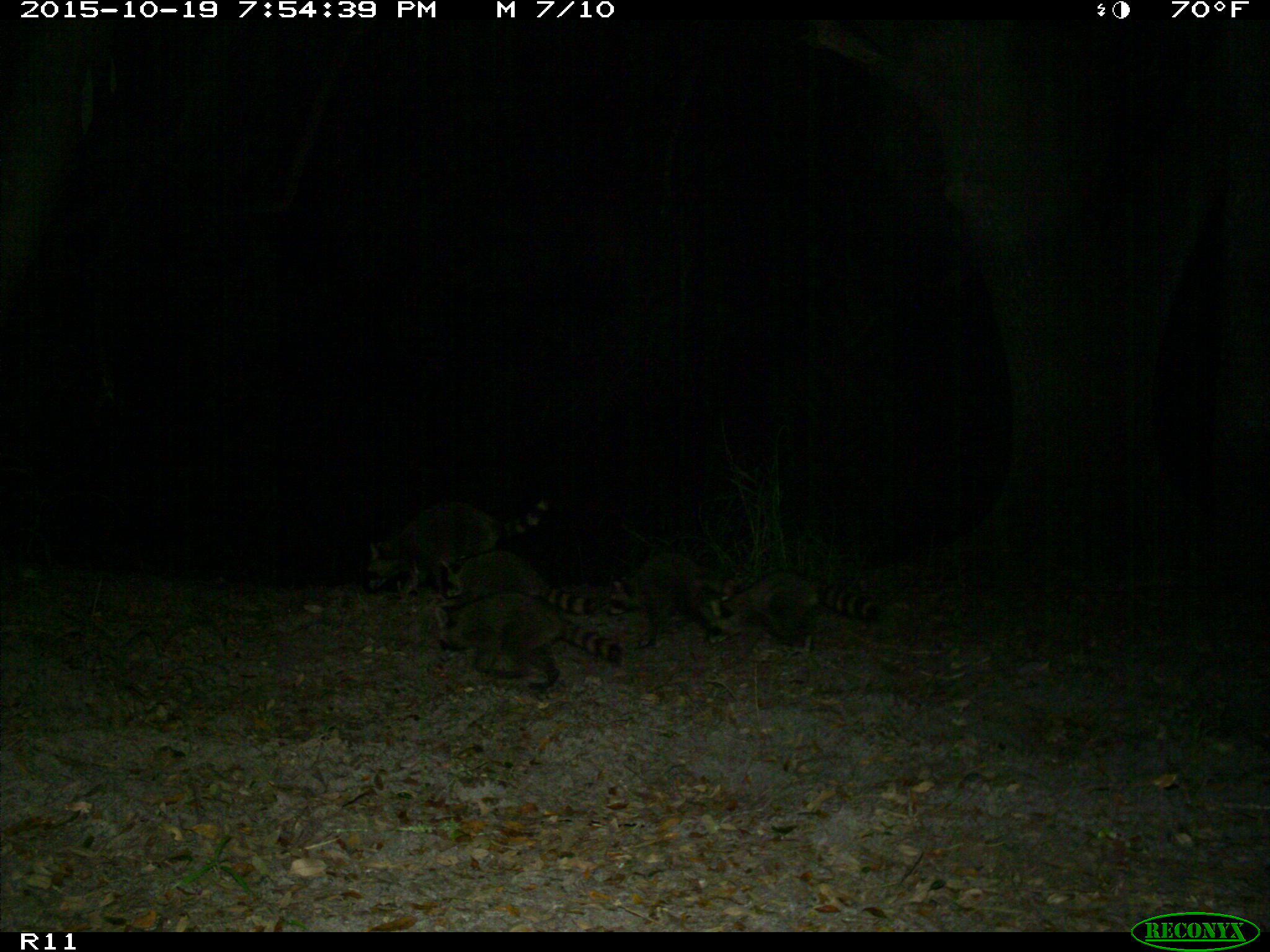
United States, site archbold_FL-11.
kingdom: Animalia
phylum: Chordata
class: Mammalia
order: Carnivora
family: Procyonidae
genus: Procyon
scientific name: Procyon lotor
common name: common raccoon